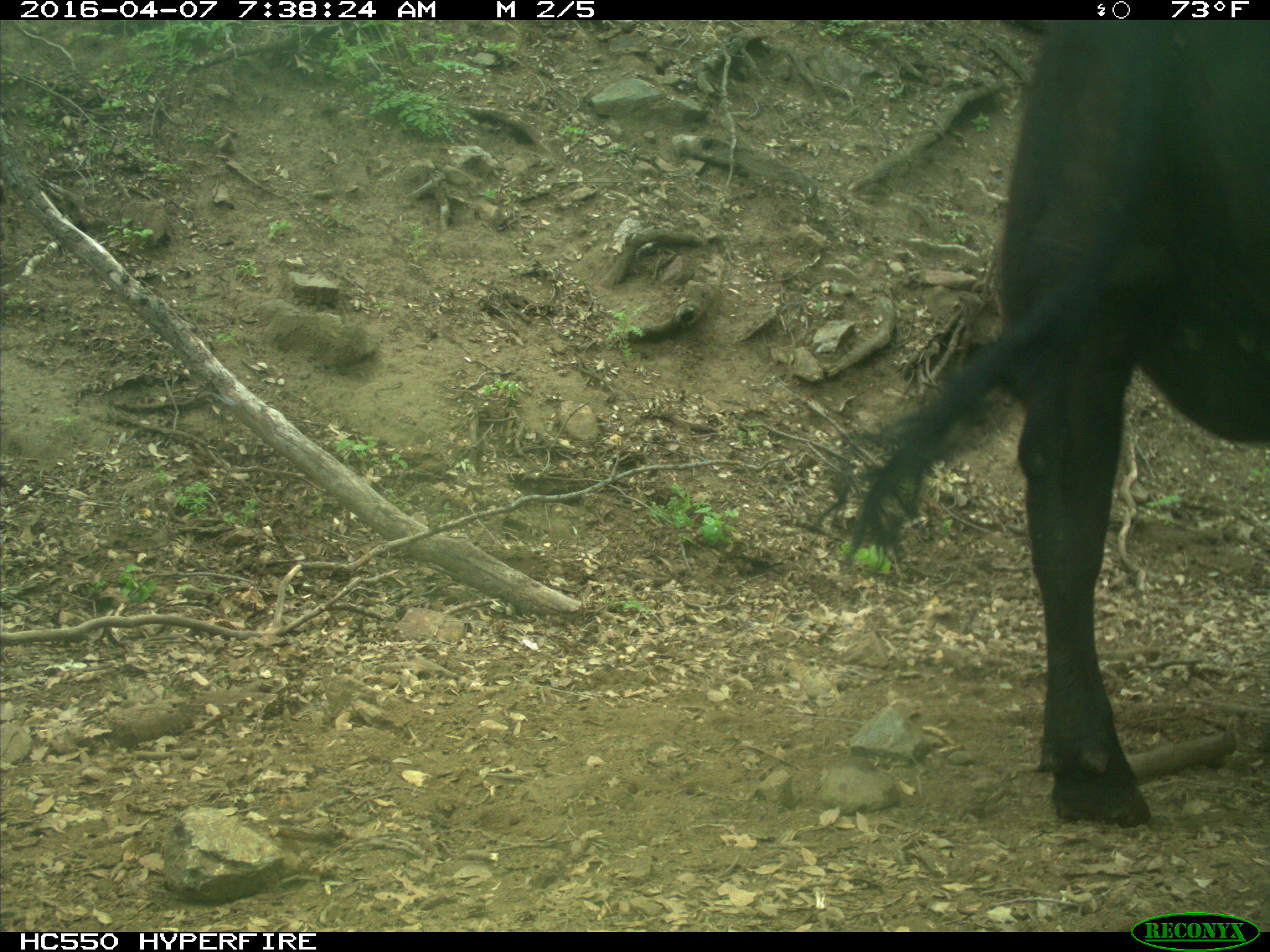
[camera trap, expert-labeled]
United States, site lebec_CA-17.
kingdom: Animalia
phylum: Chordata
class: Mammalia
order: Artiodactyla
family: Bovidae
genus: Bos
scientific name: Bos taurus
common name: domestic cow